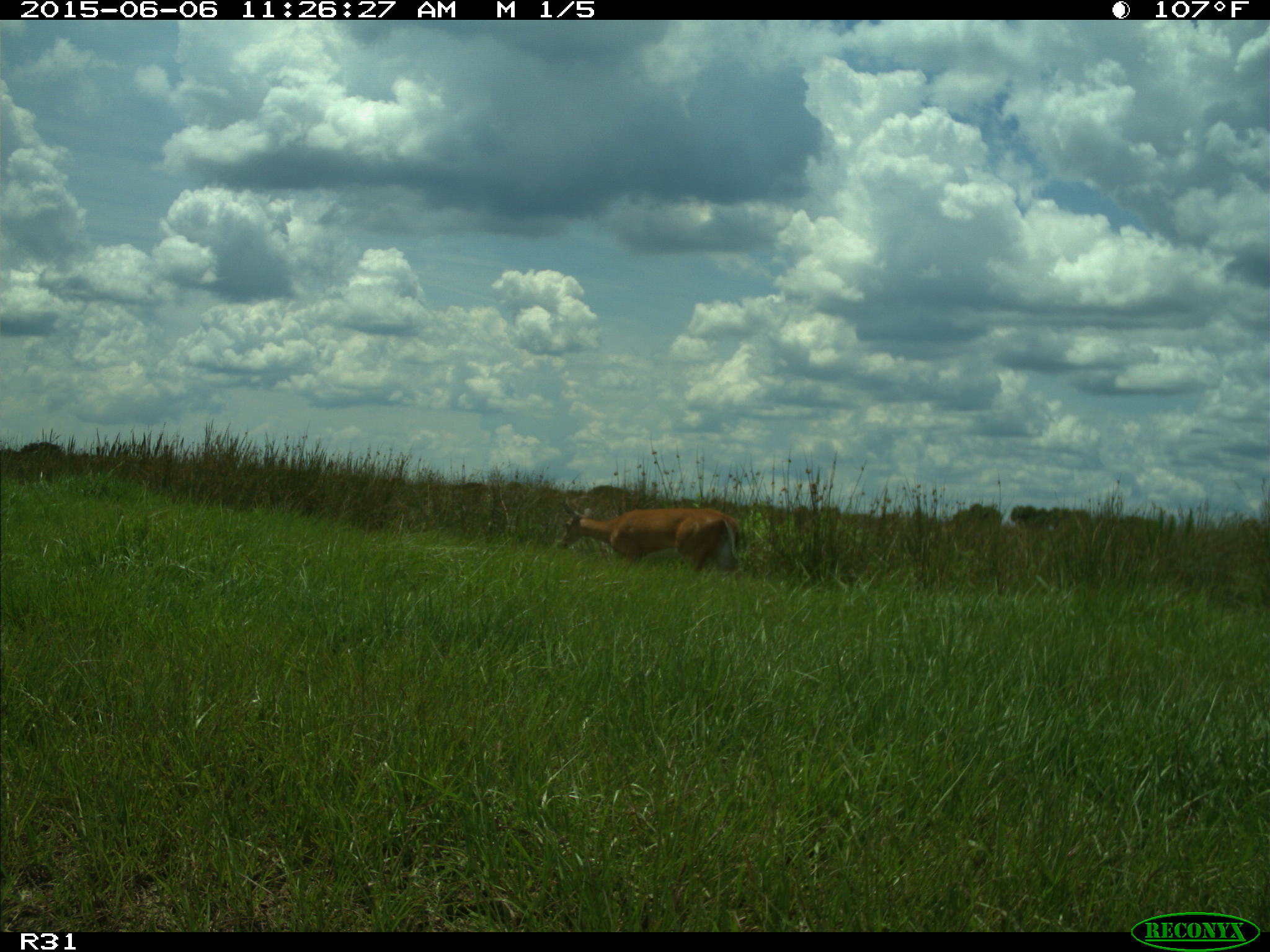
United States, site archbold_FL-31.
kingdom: Animalia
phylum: Chordata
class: Mammalia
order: Artiodactyla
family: Cervidae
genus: Odocoileus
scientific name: Odocoileus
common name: deer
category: unidentified deer